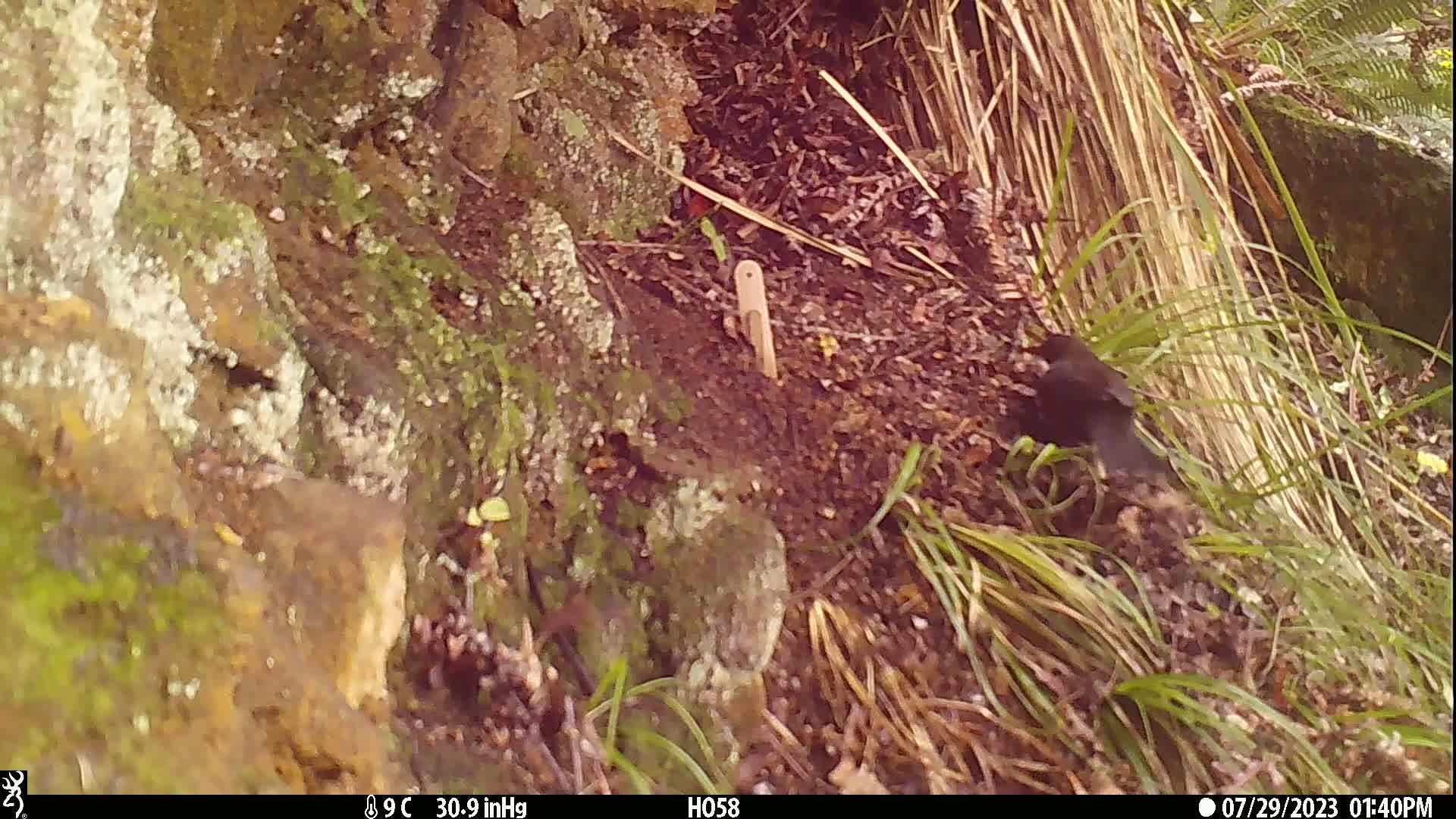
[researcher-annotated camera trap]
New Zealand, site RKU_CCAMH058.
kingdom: Animalia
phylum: Chordata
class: Aves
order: Passeriformes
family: Turdidae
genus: Turdus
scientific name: Turdus merula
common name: eurasian blackbird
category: blackbird